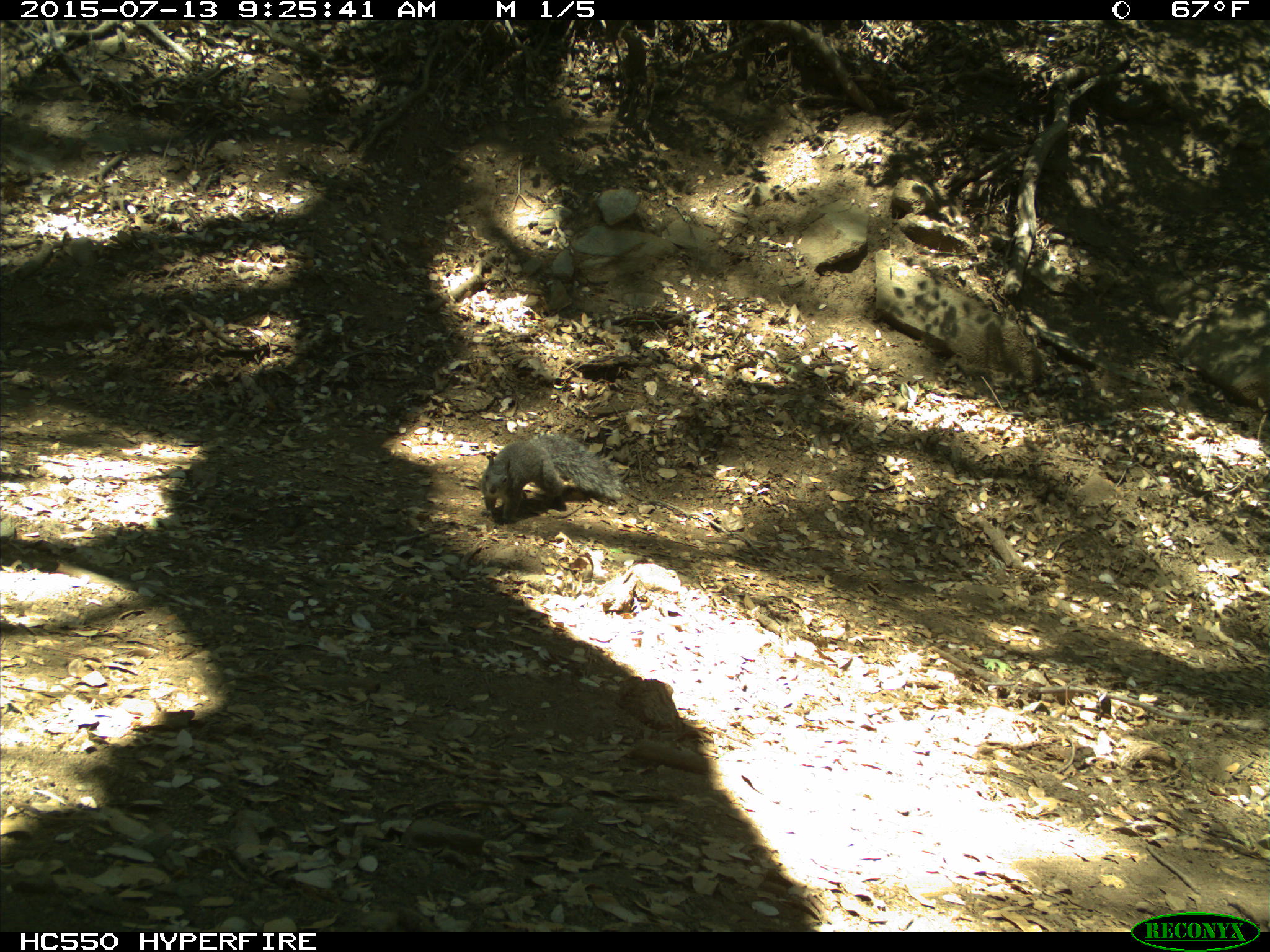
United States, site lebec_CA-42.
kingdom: Animalia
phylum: Chordata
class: Mammalia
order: Rodentia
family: Sciuridae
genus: Sciurus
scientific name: Sciurus carolinensis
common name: eastern gray squirrel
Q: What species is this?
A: Sciurus carolinensis (eastern gray squirrel).